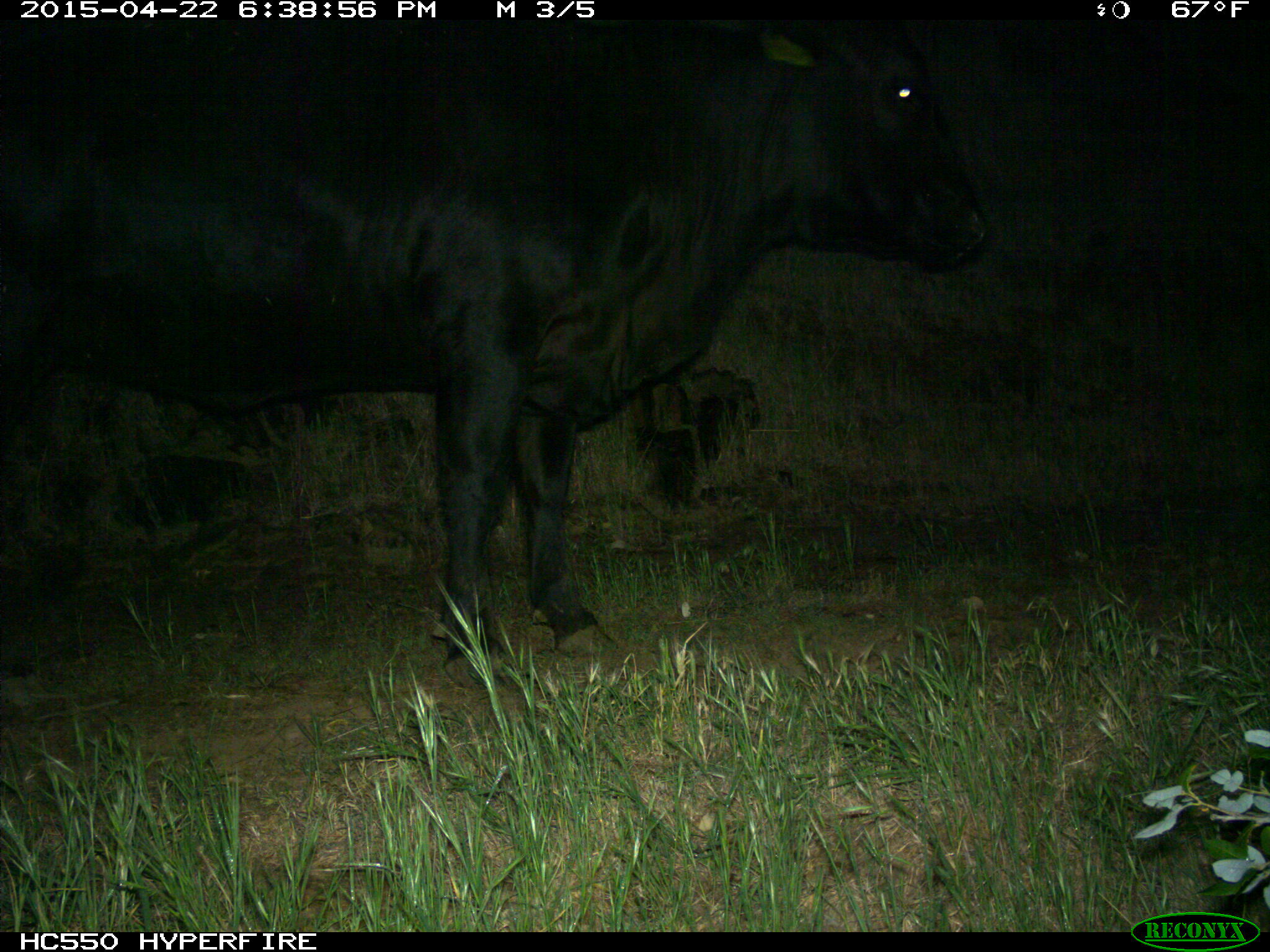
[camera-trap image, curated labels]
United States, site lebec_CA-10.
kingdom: Animalia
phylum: Chordata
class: Mammalia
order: Artiodactyla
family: Bovidae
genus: Bos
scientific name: Bos taurus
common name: domestic cow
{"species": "Bos taurus (domestic cow)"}